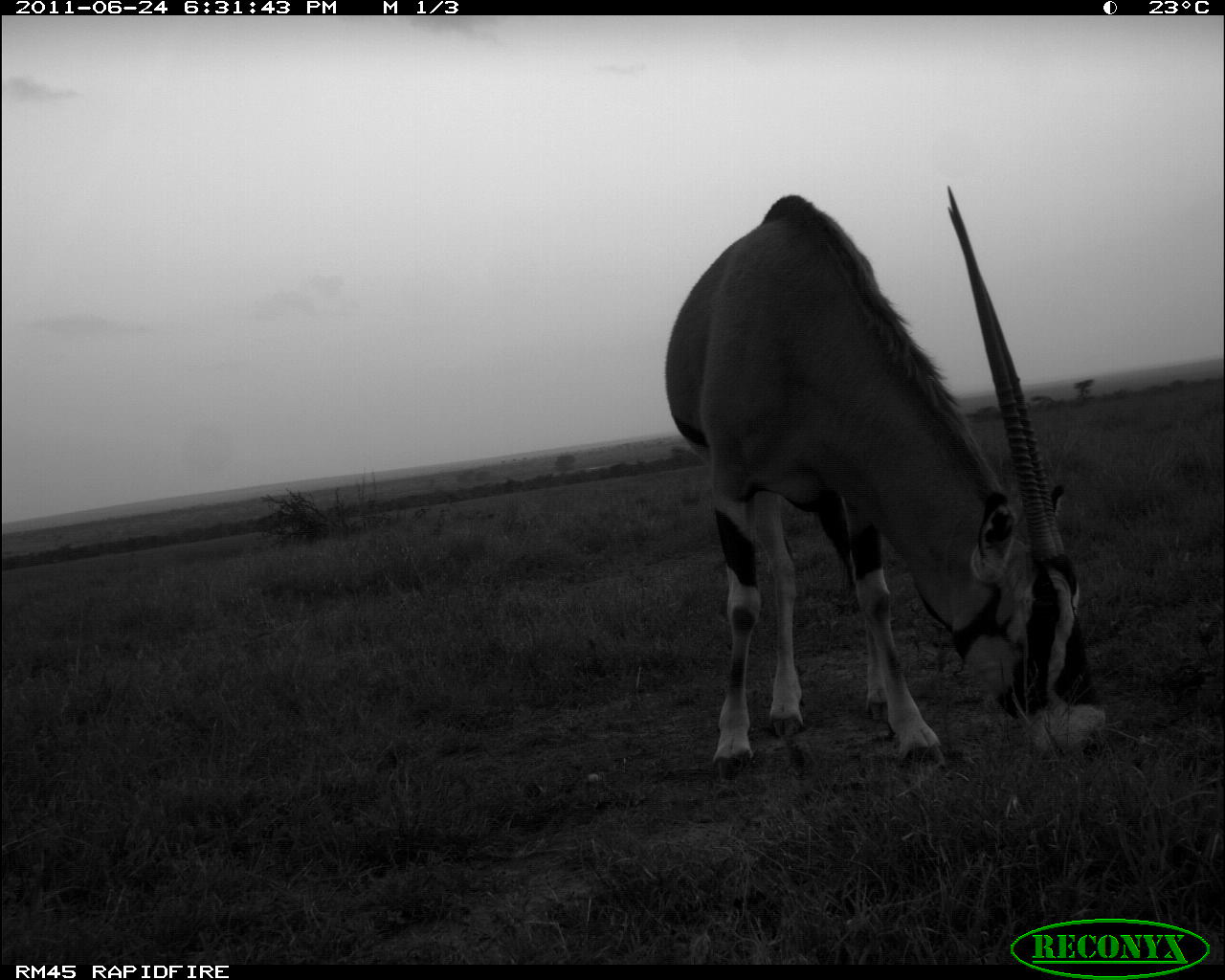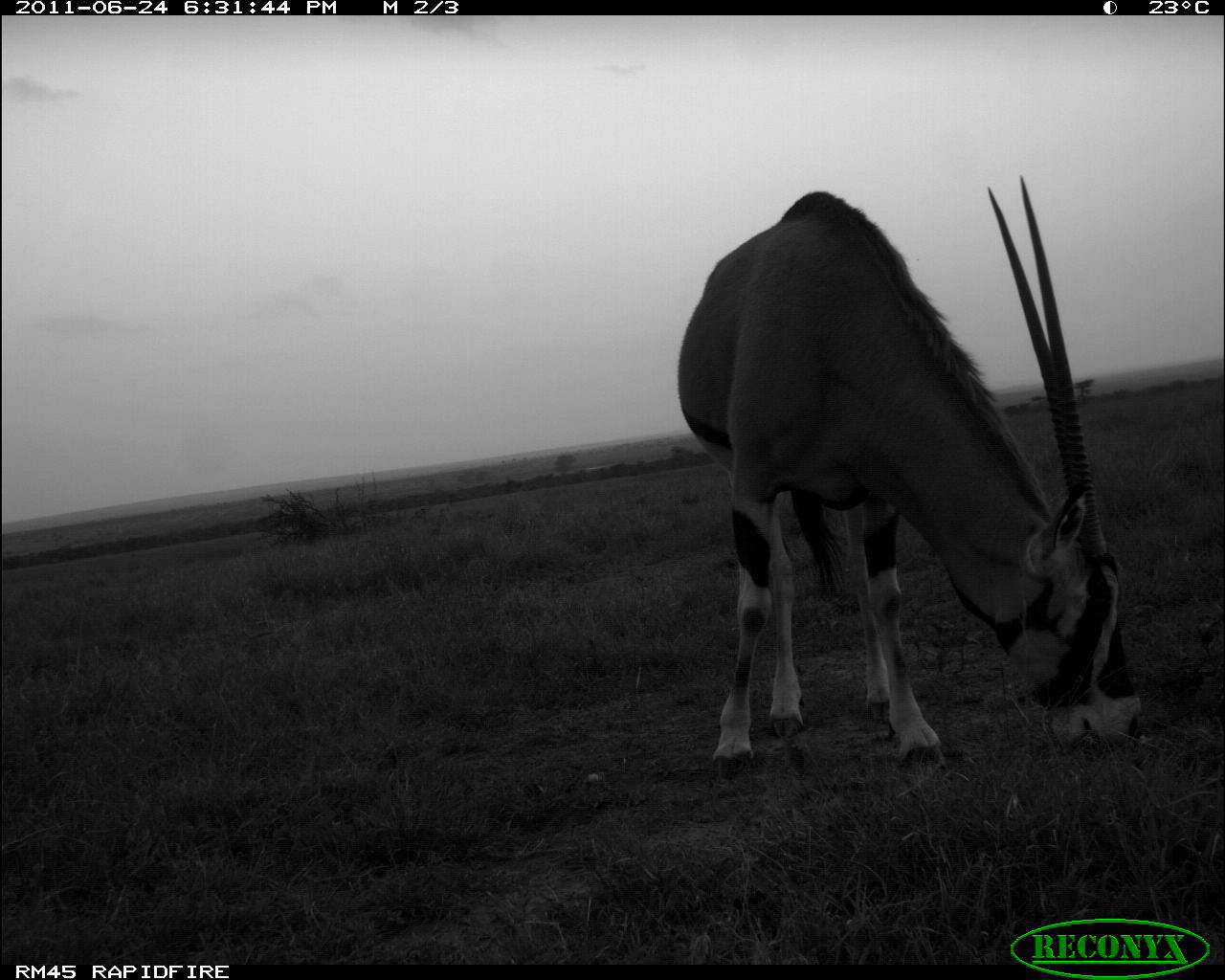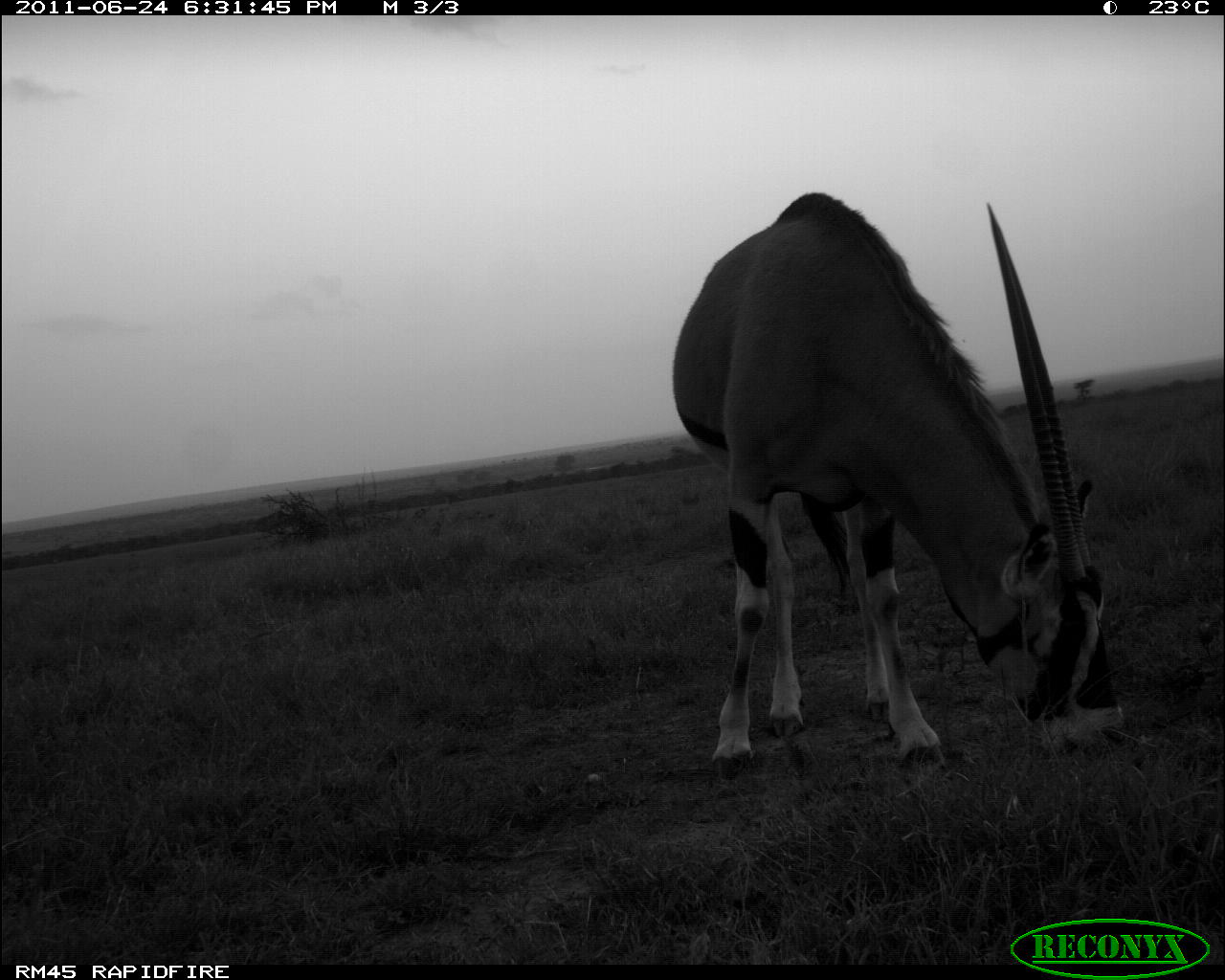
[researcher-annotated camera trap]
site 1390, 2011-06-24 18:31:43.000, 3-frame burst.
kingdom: Animalia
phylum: Chordata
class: Mammalia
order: Artiodactyla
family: Bovidae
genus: Oryx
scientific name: Oryx beisa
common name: east african oryx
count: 1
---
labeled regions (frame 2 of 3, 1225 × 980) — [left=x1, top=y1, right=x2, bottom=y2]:
oryx beisa: [left=678, top=169, right=1140, bottom=785]